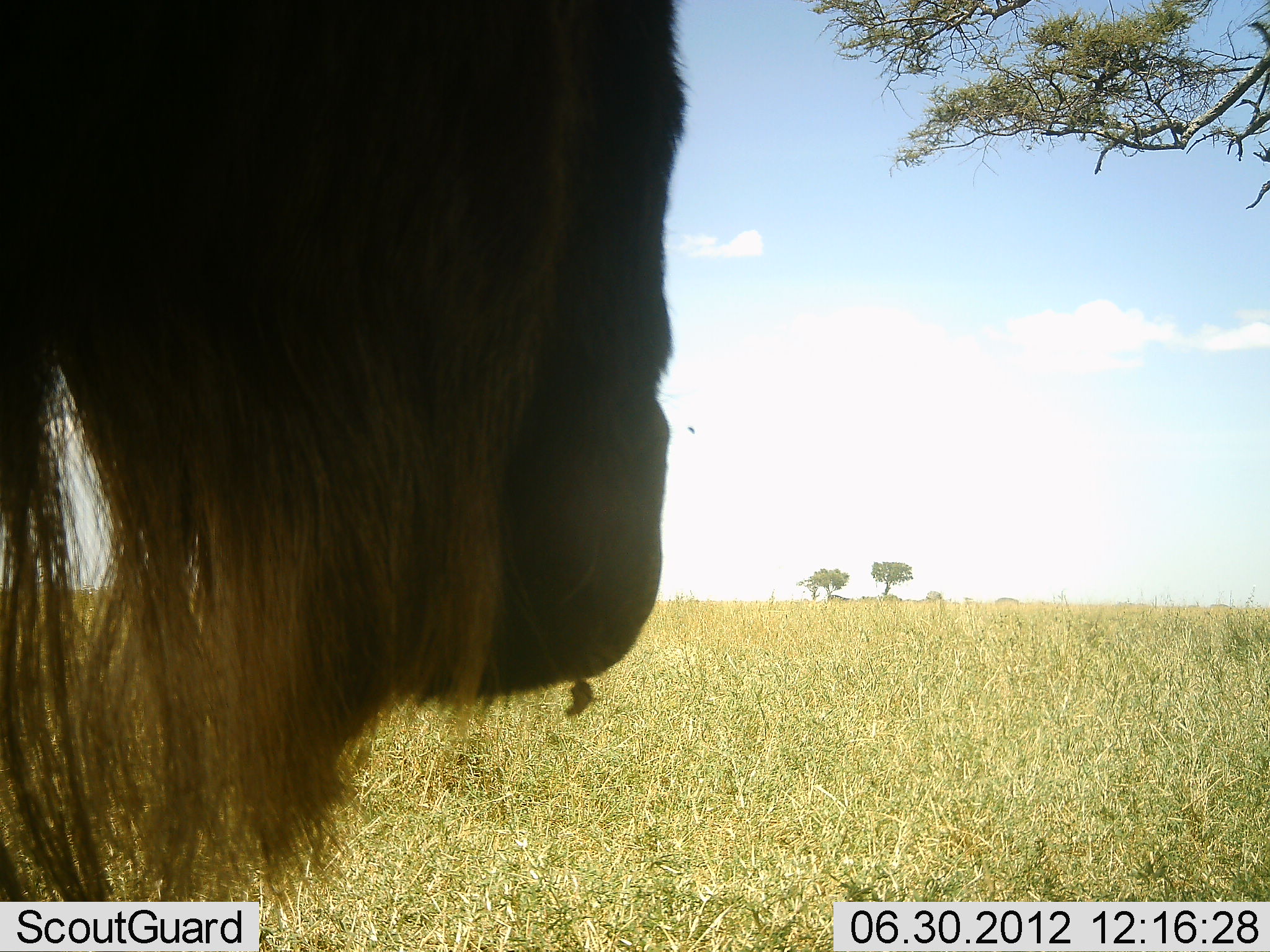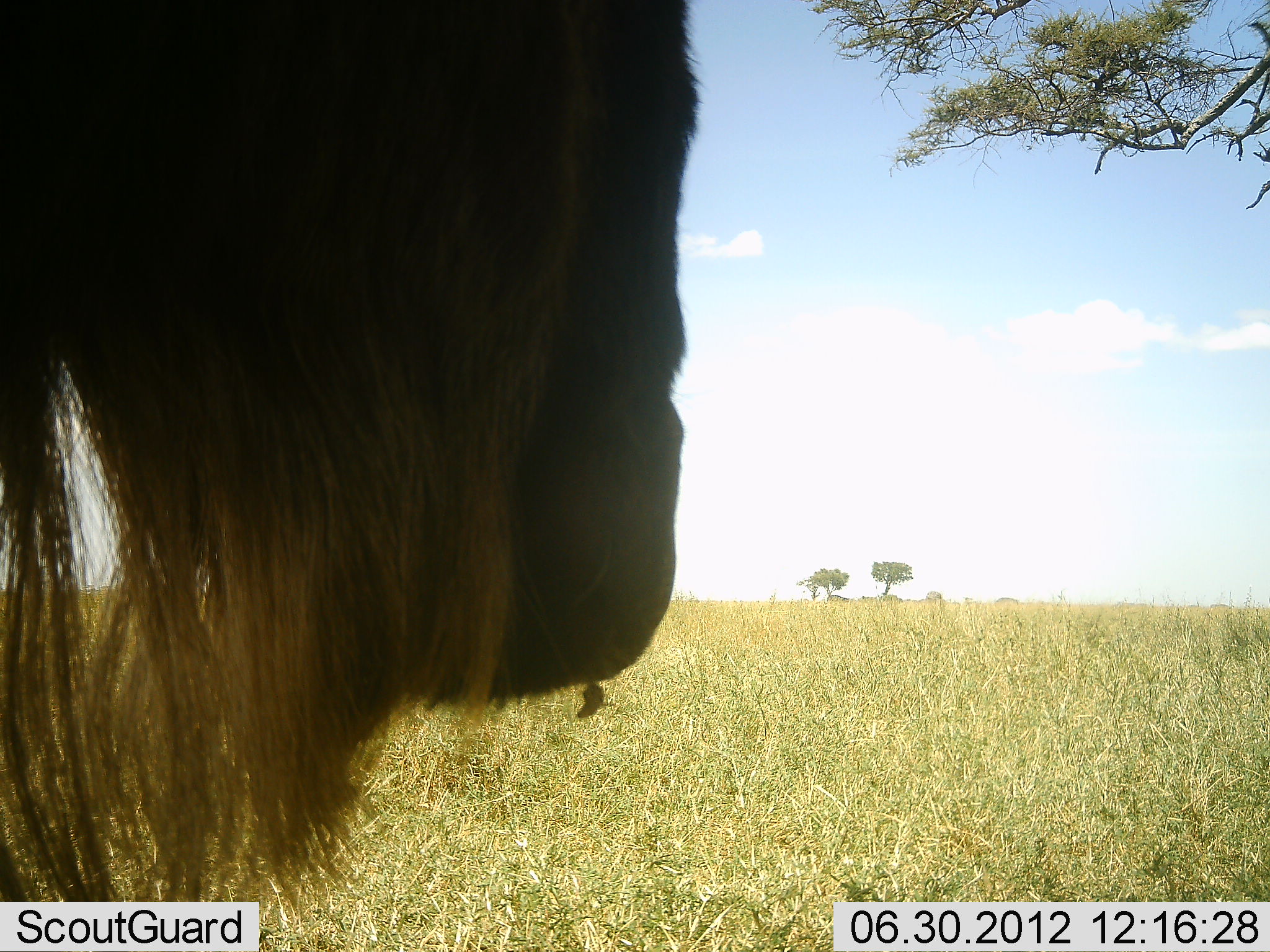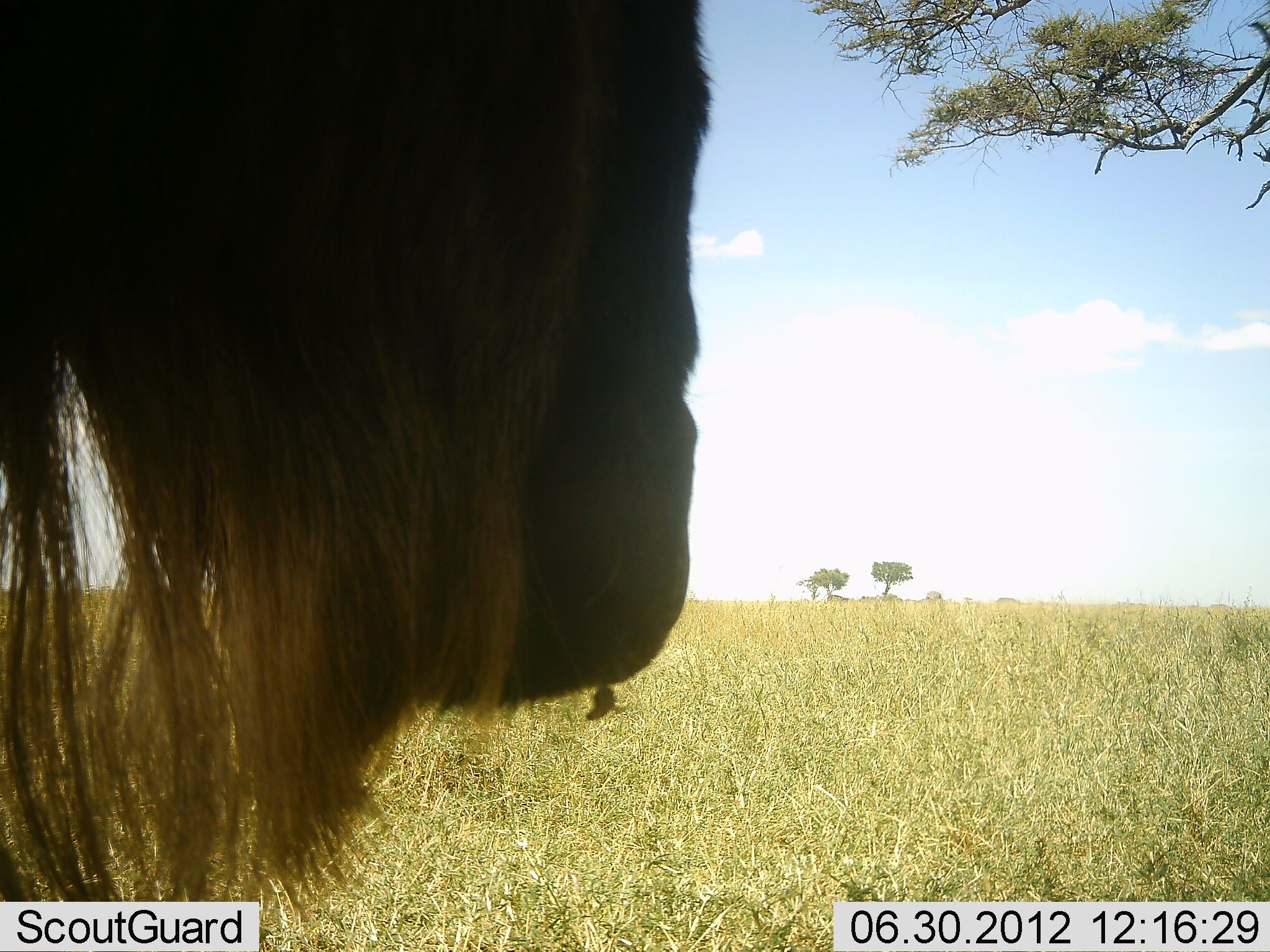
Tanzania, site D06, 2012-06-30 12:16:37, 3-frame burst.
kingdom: Animalia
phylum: Chordata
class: Mammalia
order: Artiodactyla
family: Bovidae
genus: Connochaetes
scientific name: Connochaetes taurinus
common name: blue wildebeest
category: wildebeest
Wildebeest (blue wildebeest) (Connochaetes taurinus), count 1. Behavior (volunteer vote fractions): standing 100%, resting 10%, moving 0%, interacting 0%. Young present (vote fraction): 0%. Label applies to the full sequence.